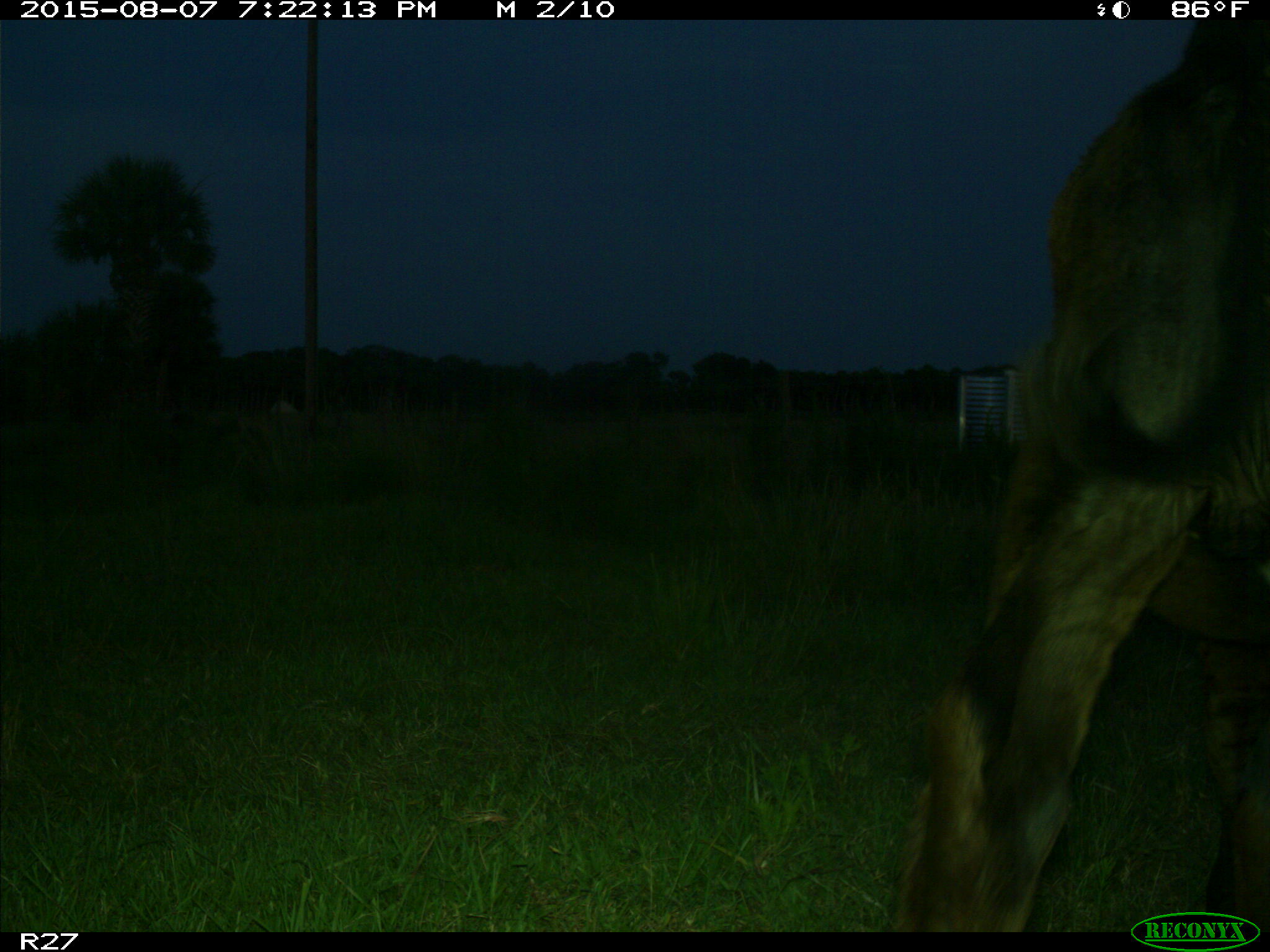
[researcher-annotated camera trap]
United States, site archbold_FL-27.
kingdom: Animalia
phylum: Chordata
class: Mammalia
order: Artiodactyla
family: Bovidae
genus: Bos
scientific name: Bos taurus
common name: domestic cow